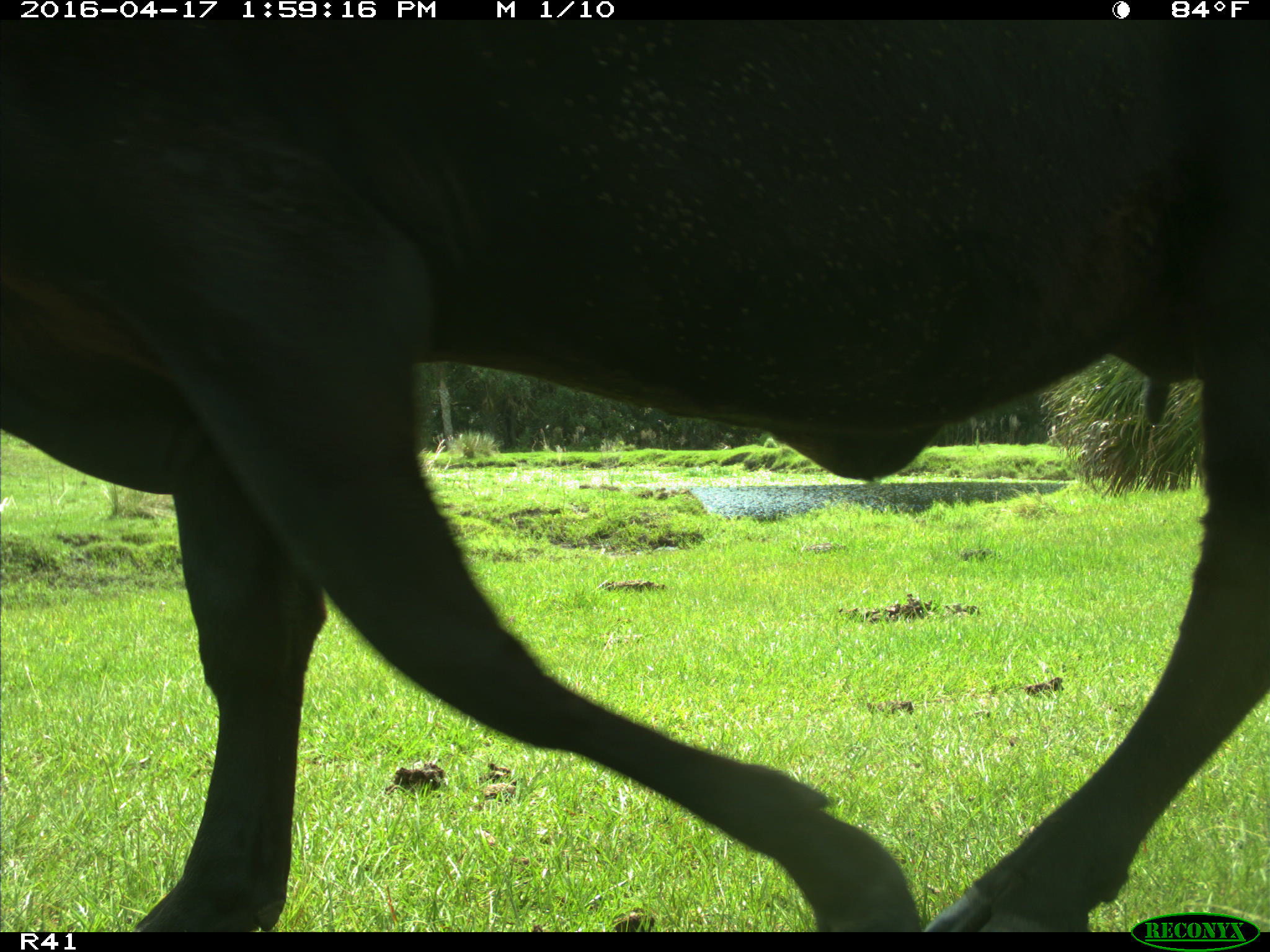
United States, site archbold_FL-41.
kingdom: Animalia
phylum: Chordata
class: Mammalia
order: Artiodactyla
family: Bovidae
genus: Bos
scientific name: Bos taurus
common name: domestic cow